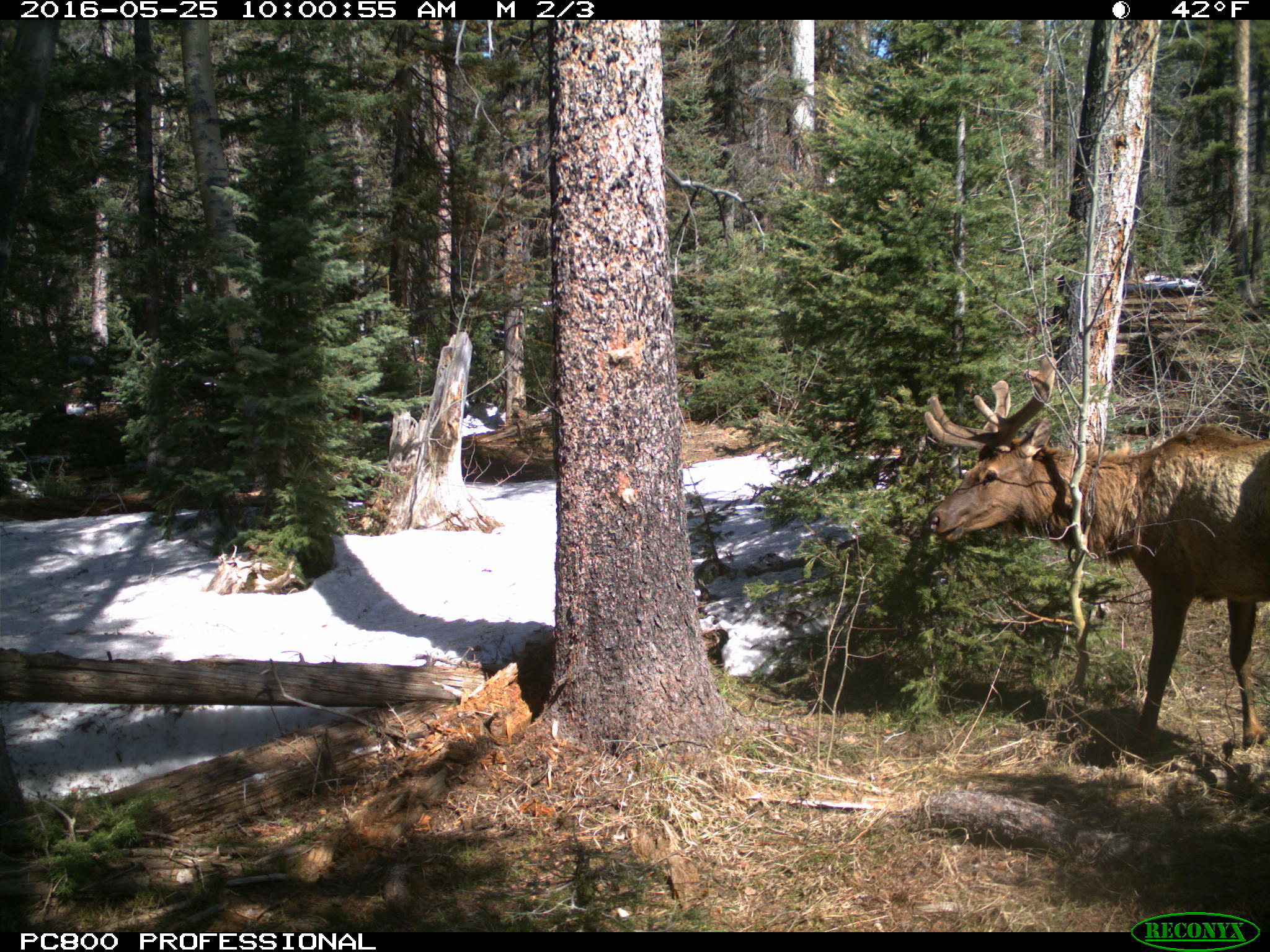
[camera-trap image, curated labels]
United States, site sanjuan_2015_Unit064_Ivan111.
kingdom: Animalia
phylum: Chordata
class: Mammalia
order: Artiodactyla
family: Cervidae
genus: Cervus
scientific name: Cervus elaphus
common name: red deer